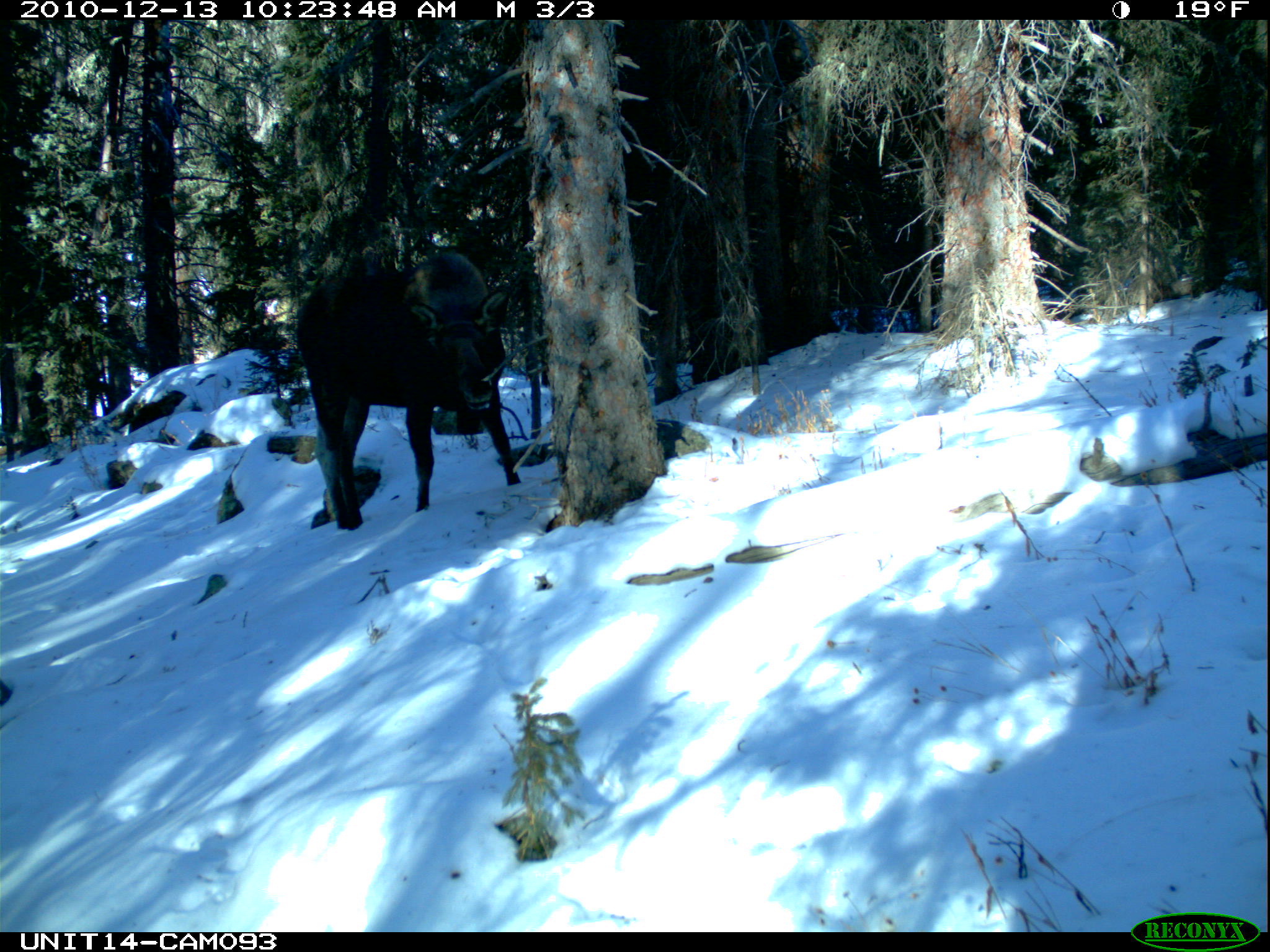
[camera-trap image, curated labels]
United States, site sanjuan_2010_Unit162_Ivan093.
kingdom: Animalia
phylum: Chordata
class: Mammalia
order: Artiodactyla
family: Cervidae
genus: Alces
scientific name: Alces alces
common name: moose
Alces alces (moose).